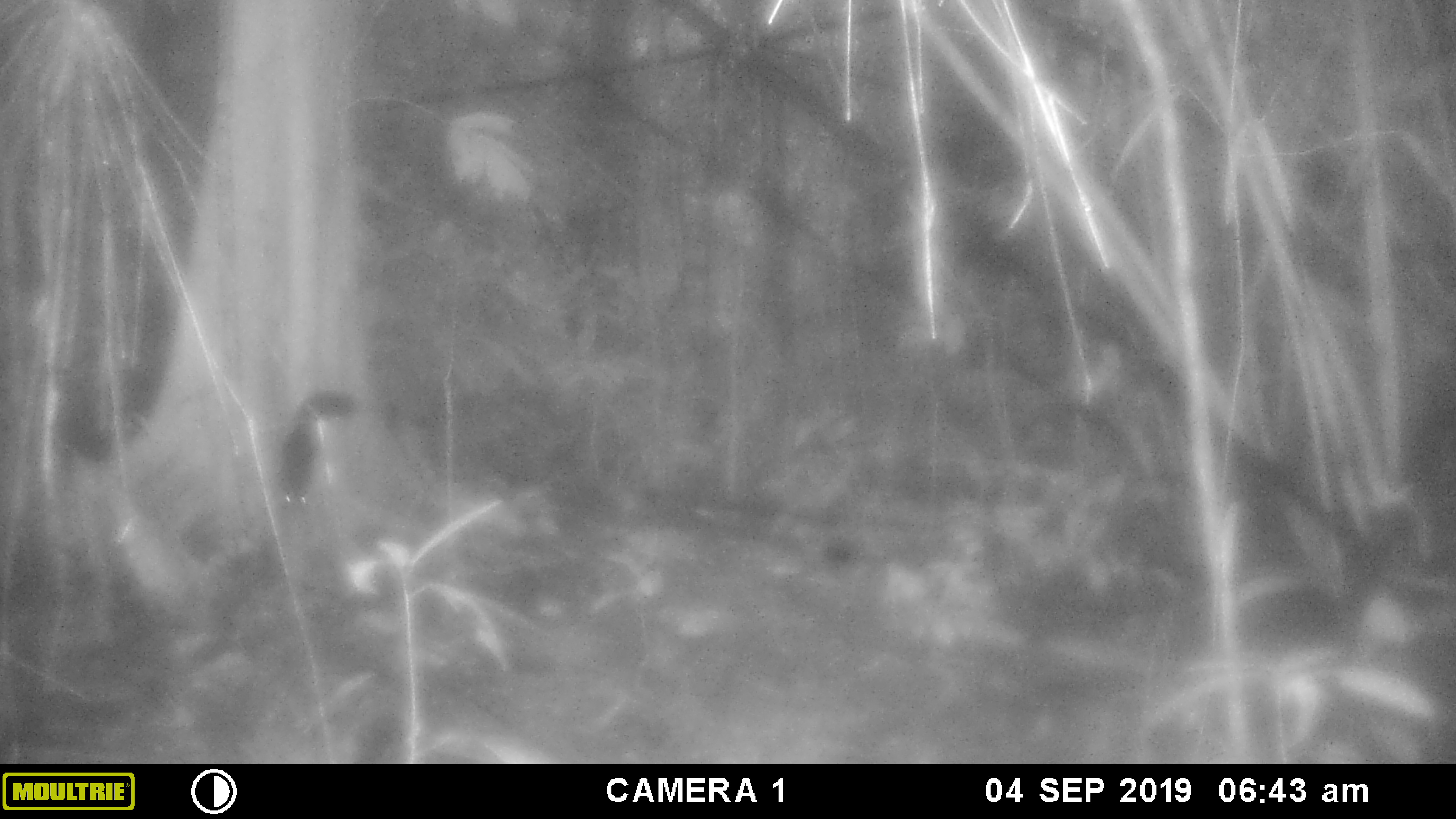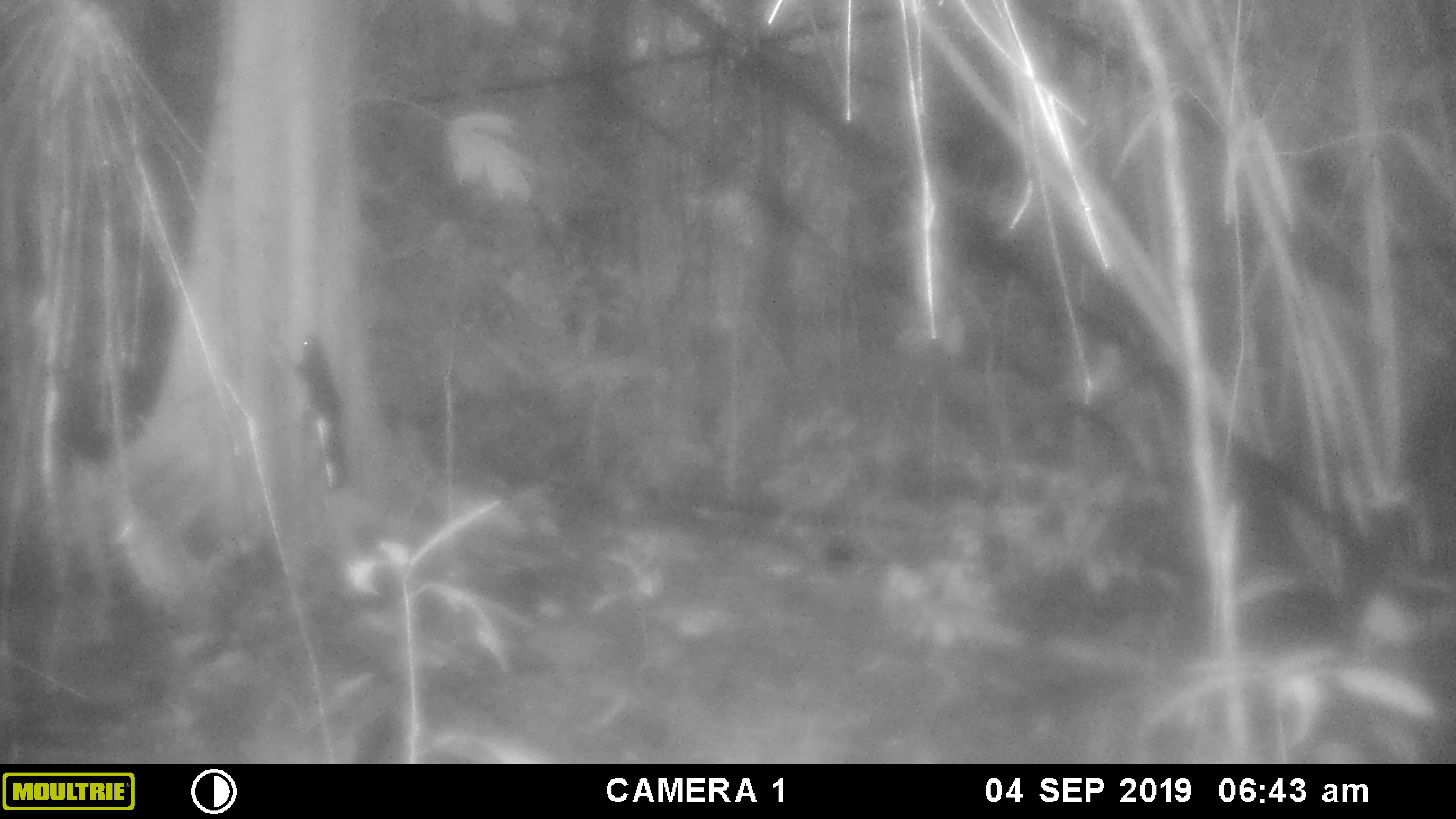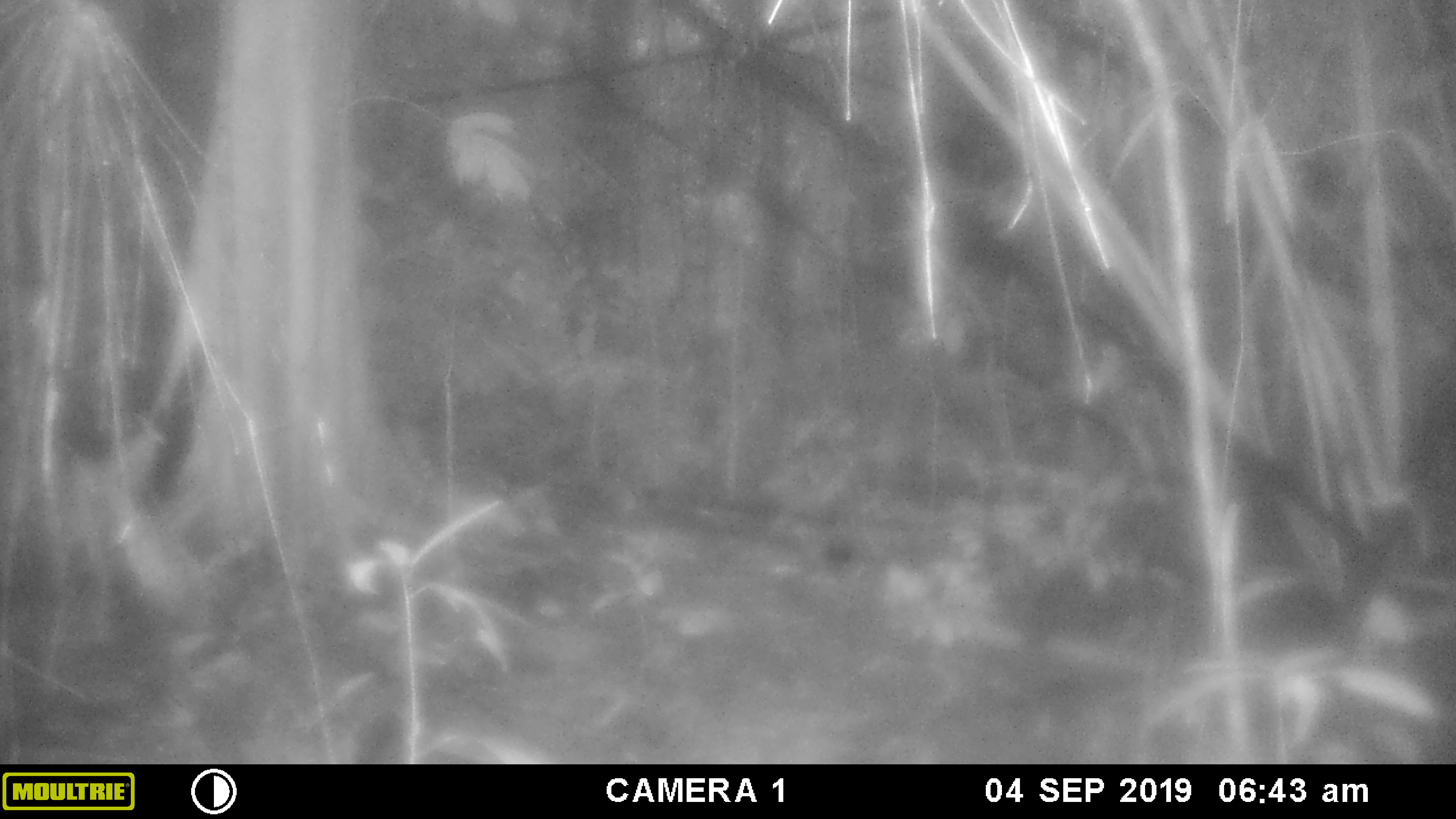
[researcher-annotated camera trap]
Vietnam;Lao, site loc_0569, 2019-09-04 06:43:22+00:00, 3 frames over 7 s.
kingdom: Animalia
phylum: Chordata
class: Mammalia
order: Rodentia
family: Sciuridae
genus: Sciurus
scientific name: Sciurus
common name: squirrel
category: unidentified squirrel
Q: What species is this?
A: Unidentified squirrel (squirrel) (Sciurus).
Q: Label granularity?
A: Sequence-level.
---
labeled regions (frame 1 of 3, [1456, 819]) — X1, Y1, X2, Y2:
unidentified squirrel: 279, 388, 360, 506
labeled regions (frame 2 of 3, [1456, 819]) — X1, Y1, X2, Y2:
unidentified squirrel: 286, 336, 351, 490